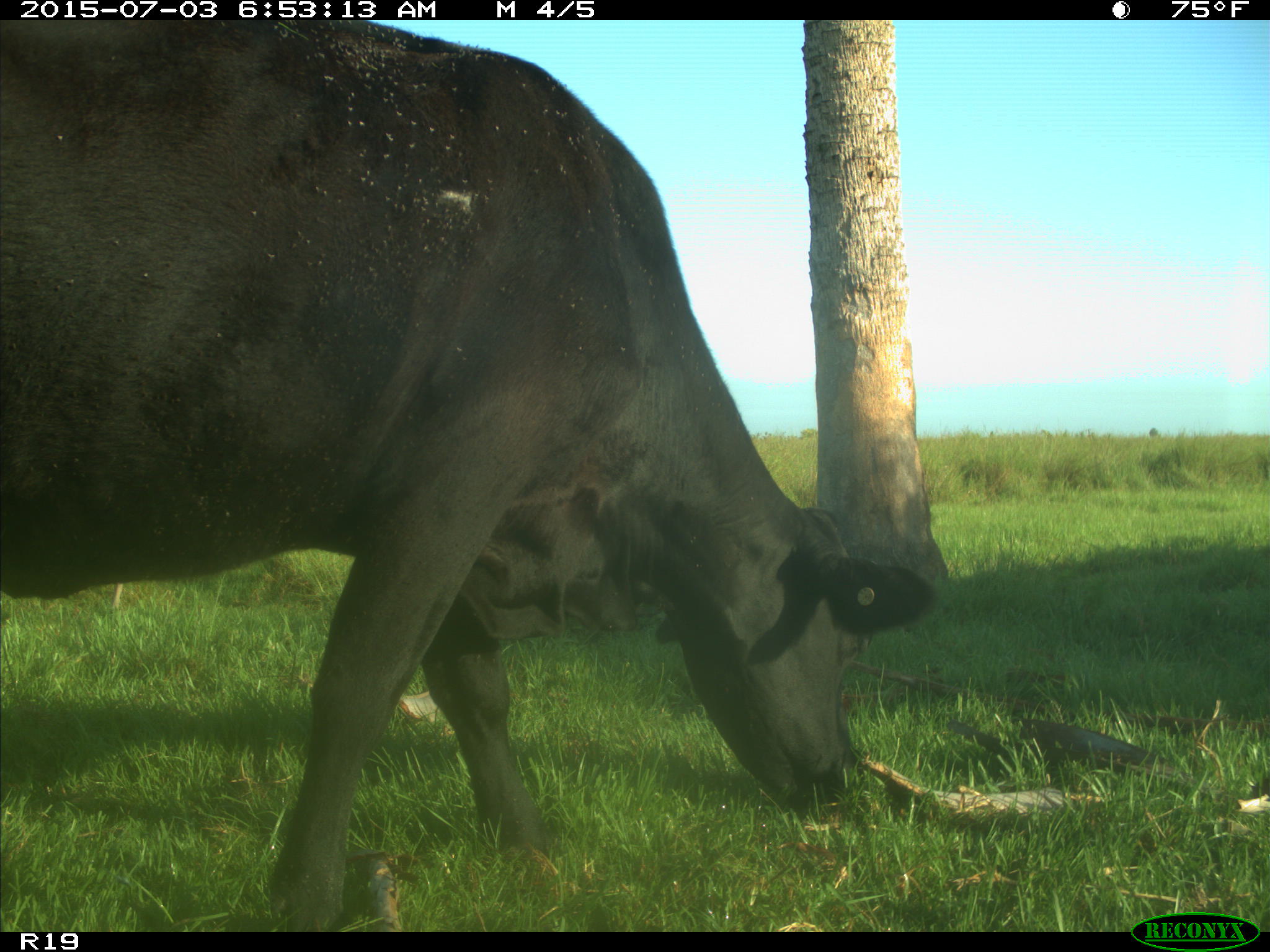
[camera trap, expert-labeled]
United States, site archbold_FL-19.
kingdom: Animalia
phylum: Chordata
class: Mammalia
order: Artiodactyla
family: Bovidae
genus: Bos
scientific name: Bos taurus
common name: domestic cow